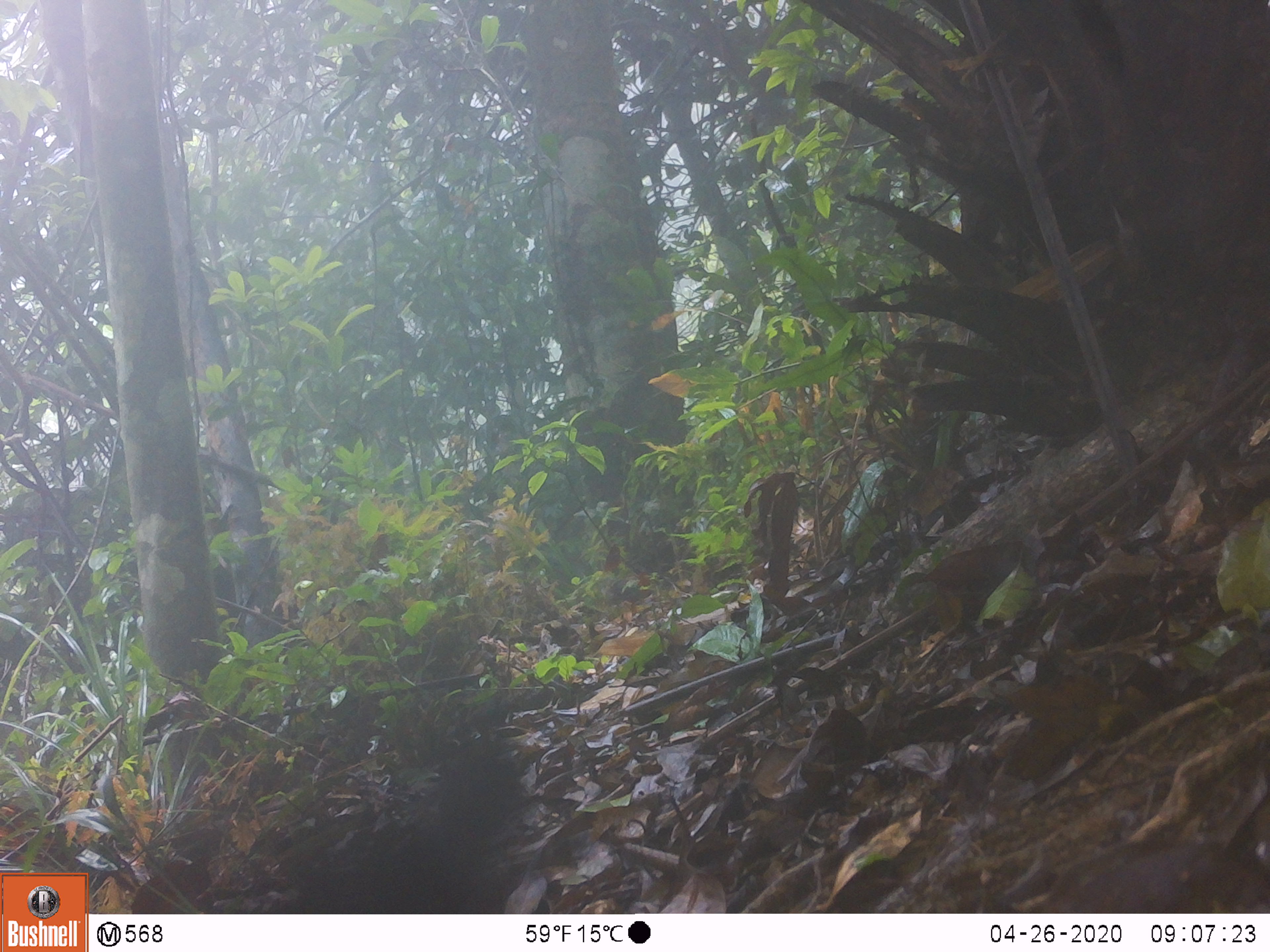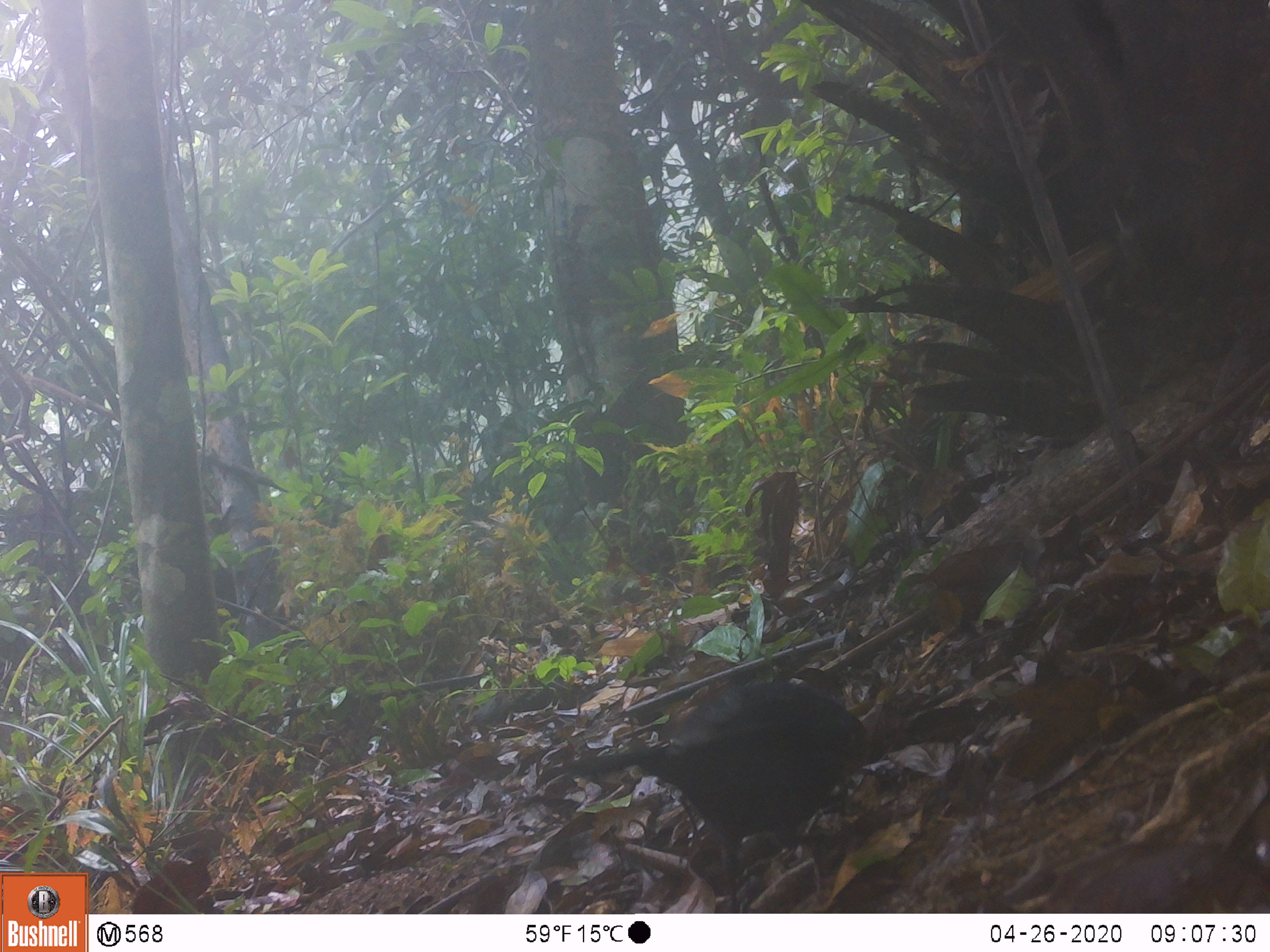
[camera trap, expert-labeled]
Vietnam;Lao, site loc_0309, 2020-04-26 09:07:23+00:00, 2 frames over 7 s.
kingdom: Animalia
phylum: Chordata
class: Aves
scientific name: Aves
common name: bird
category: unidentified bird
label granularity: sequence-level